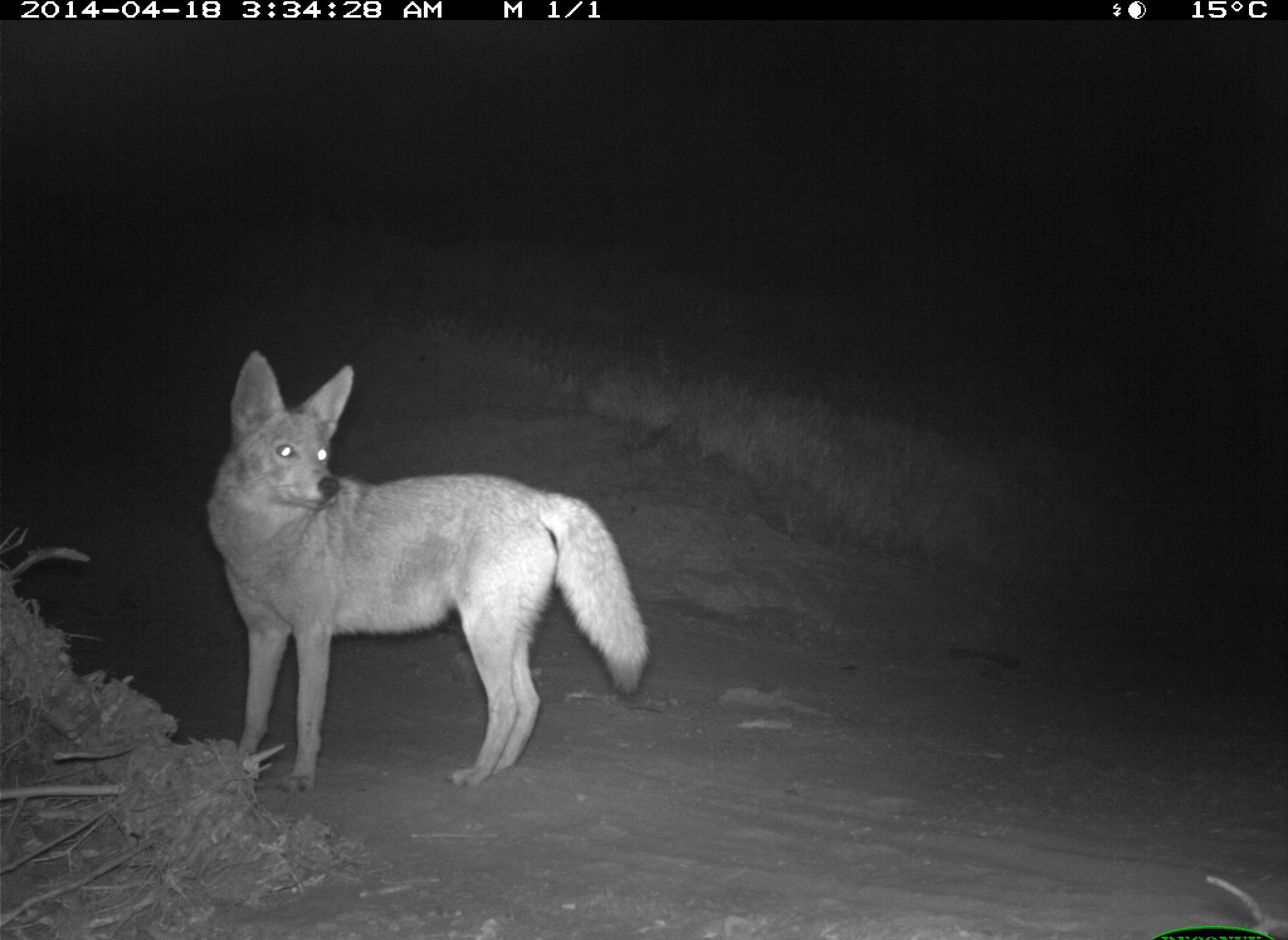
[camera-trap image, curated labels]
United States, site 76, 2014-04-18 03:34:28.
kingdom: Animalia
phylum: Chordata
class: Mammalia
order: Carnivora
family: Canidae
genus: Canis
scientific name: Canis latrans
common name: coyote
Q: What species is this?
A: Coyote (Canis latrans).